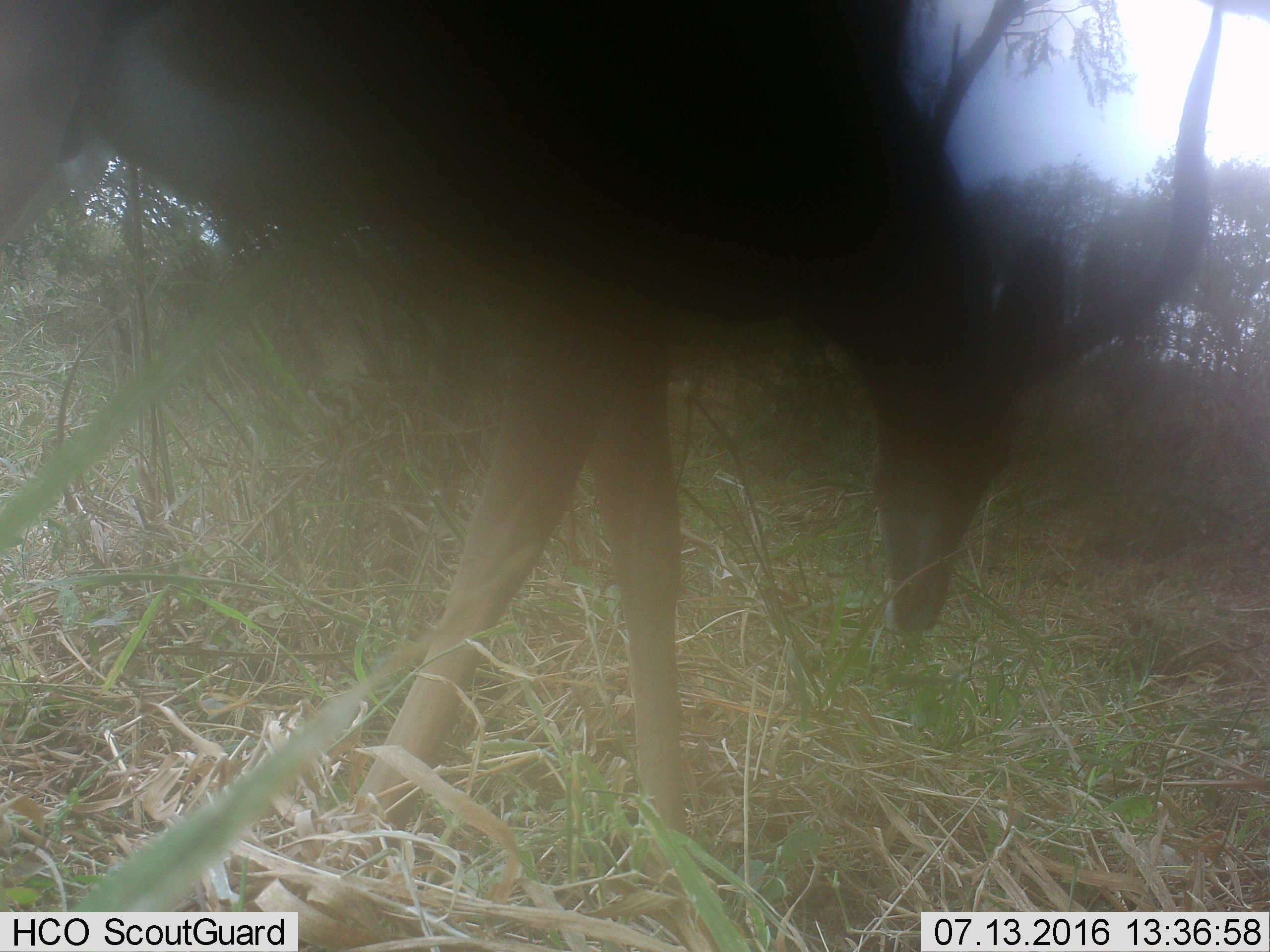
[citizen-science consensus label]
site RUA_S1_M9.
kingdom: Animalia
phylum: Chordata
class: Mammalia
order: Artiodactyla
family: Bovidae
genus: Aepyceros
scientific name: Aepyceros melampus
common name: impala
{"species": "impala (Aepyceros melampus)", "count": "1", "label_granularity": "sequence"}